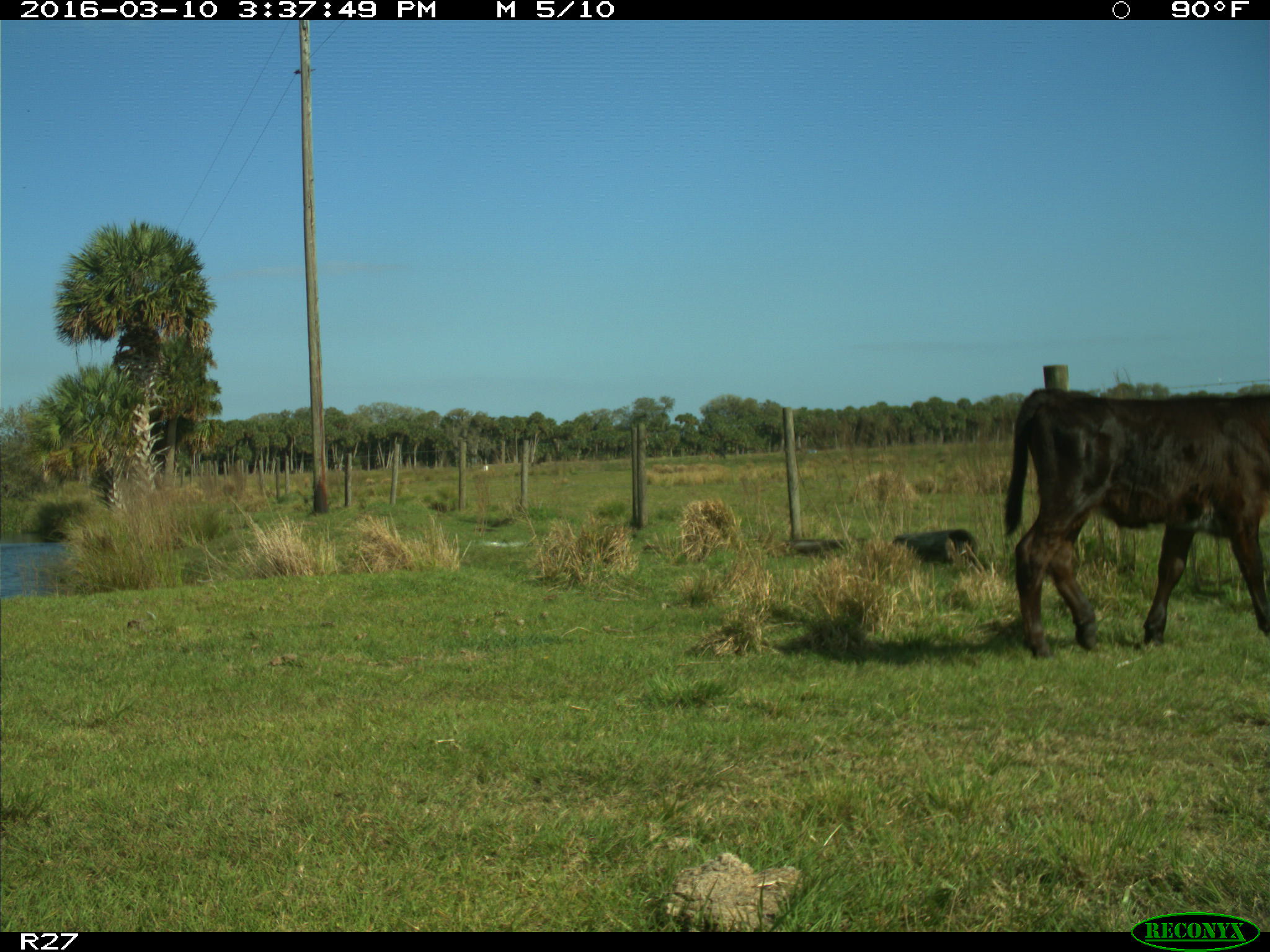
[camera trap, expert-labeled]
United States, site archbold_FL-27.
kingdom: Animalia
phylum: Chordata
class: Mammalia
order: Artiodactyla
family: Bovidae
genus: Bos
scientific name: Bos taurus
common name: domestic cow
Bos taurus (domestic cow).